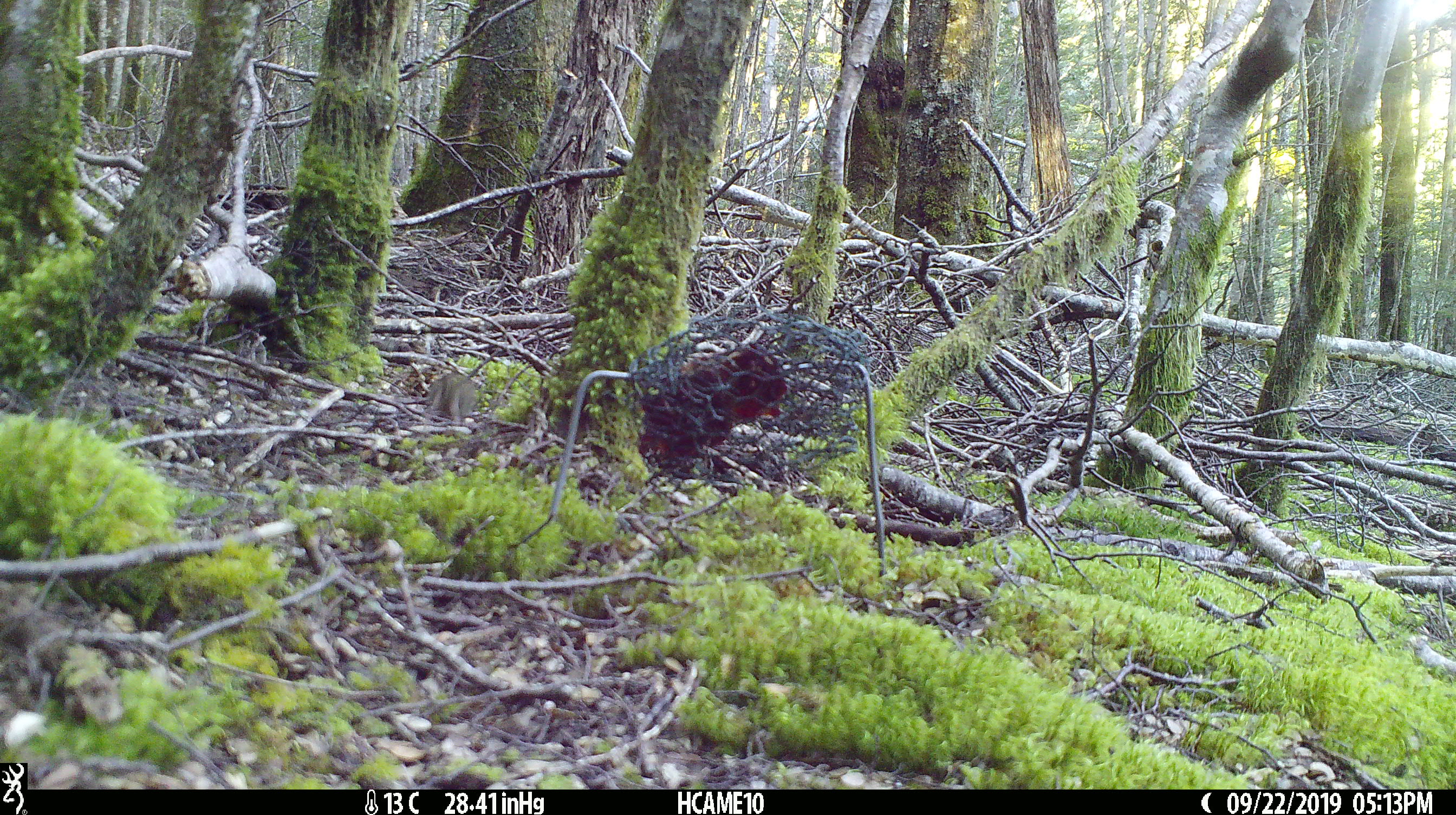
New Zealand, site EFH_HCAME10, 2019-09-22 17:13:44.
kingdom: Animalia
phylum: Chordata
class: Mammalia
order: Rodentia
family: Muridae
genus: Mus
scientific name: Mus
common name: mouse